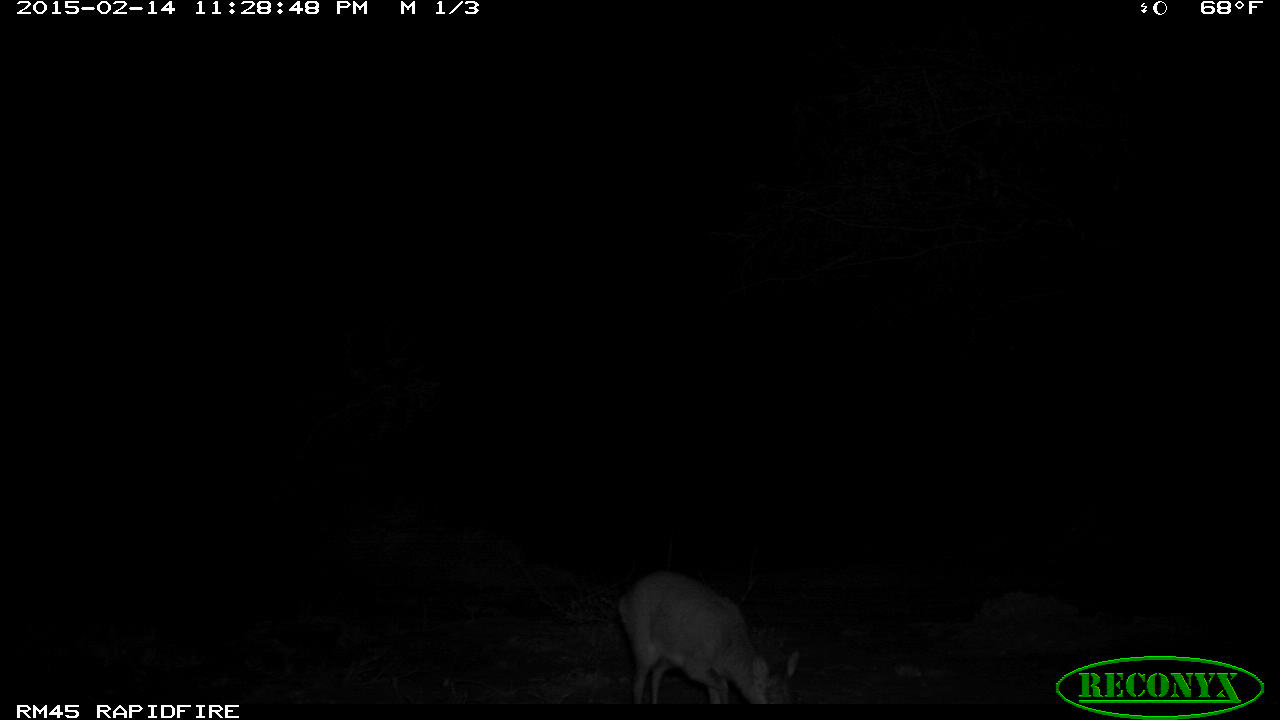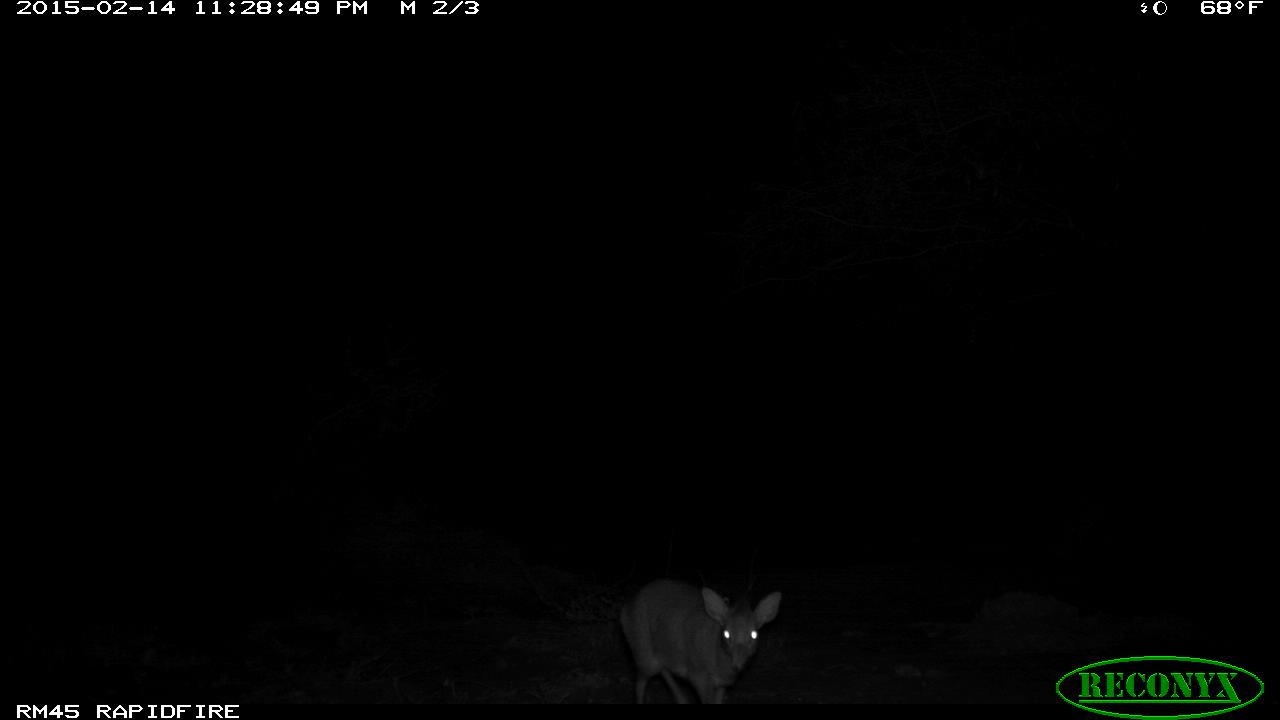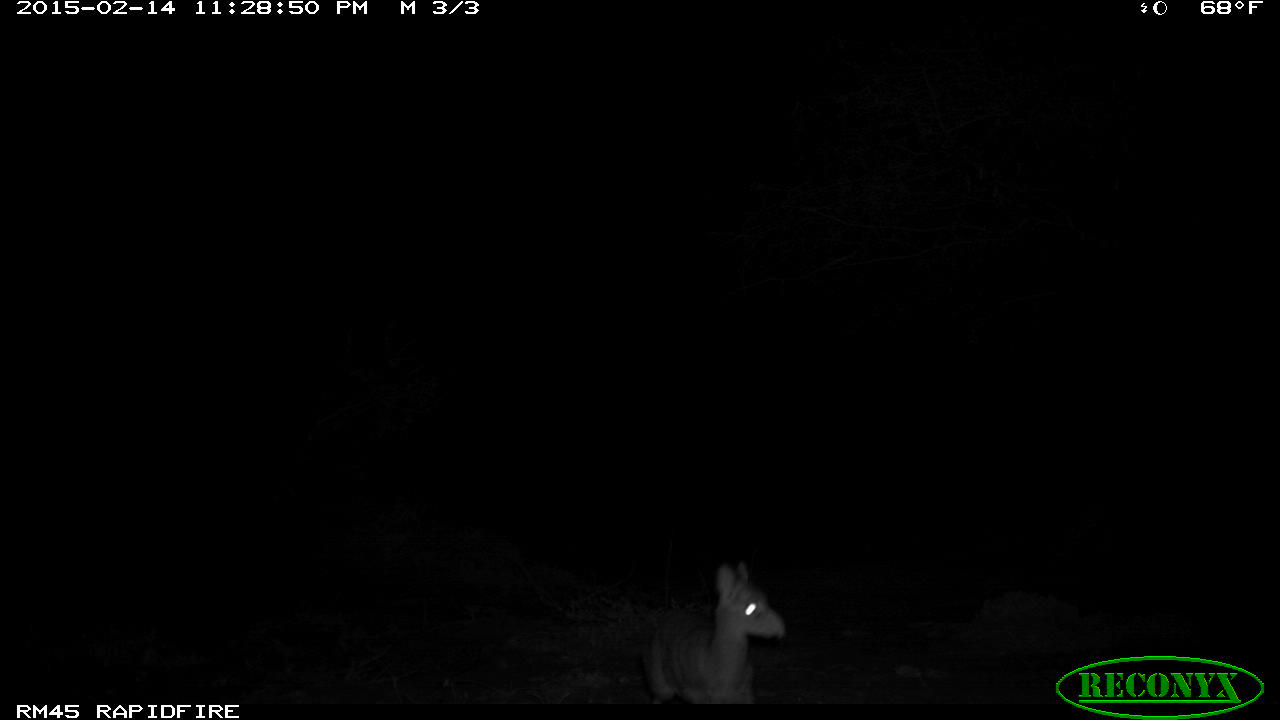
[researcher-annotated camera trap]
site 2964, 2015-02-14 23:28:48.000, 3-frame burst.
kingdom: Animalia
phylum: Chordata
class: Mammalia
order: Artiodactyla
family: Bovidae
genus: Madoqua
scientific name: Madoqua guentheri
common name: günther's dik-dik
Madoqua guentheri (günther's dik-dik), count 1.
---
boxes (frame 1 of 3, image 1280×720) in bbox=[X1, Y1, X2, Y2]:
madoqua guentheri: bbox=[618, 566, 801, 704]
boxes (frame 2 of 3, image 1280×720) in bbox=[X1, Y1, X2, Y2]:
madoqua guentheri: bbox=[617, 575, 781, 705]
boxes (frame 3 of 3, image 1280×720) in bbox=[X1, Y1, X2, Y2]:
madoqua guentheri: bbox=[643, 559, 786, 702]